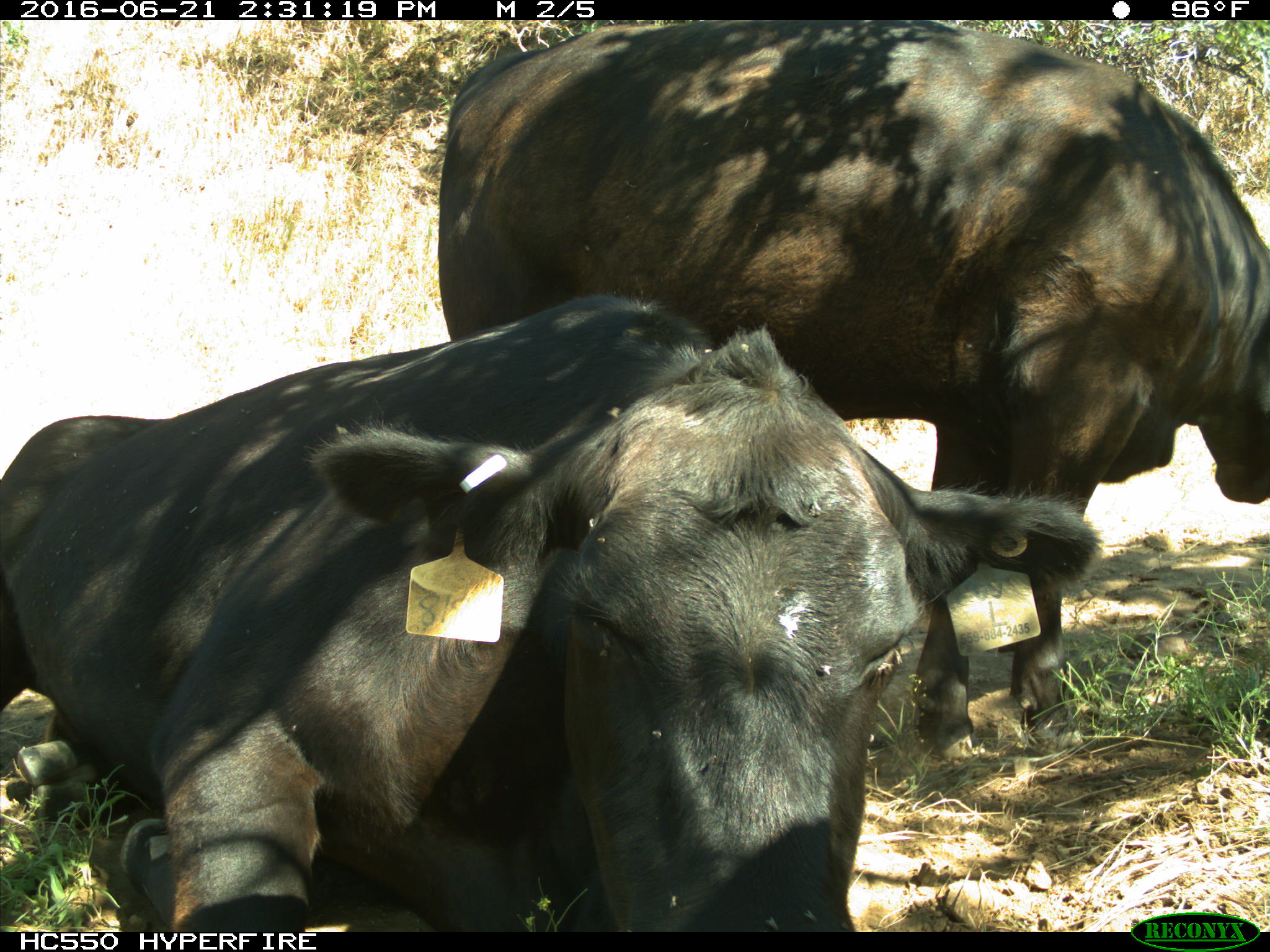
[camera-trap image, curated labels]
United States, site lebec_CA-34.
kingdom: Animalia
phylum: Chordata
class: Mammalia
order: Artiodactyla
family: Bovidae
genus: Bos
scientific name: Bos taurus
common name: domestic cow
Bos taurus (domestic cow).